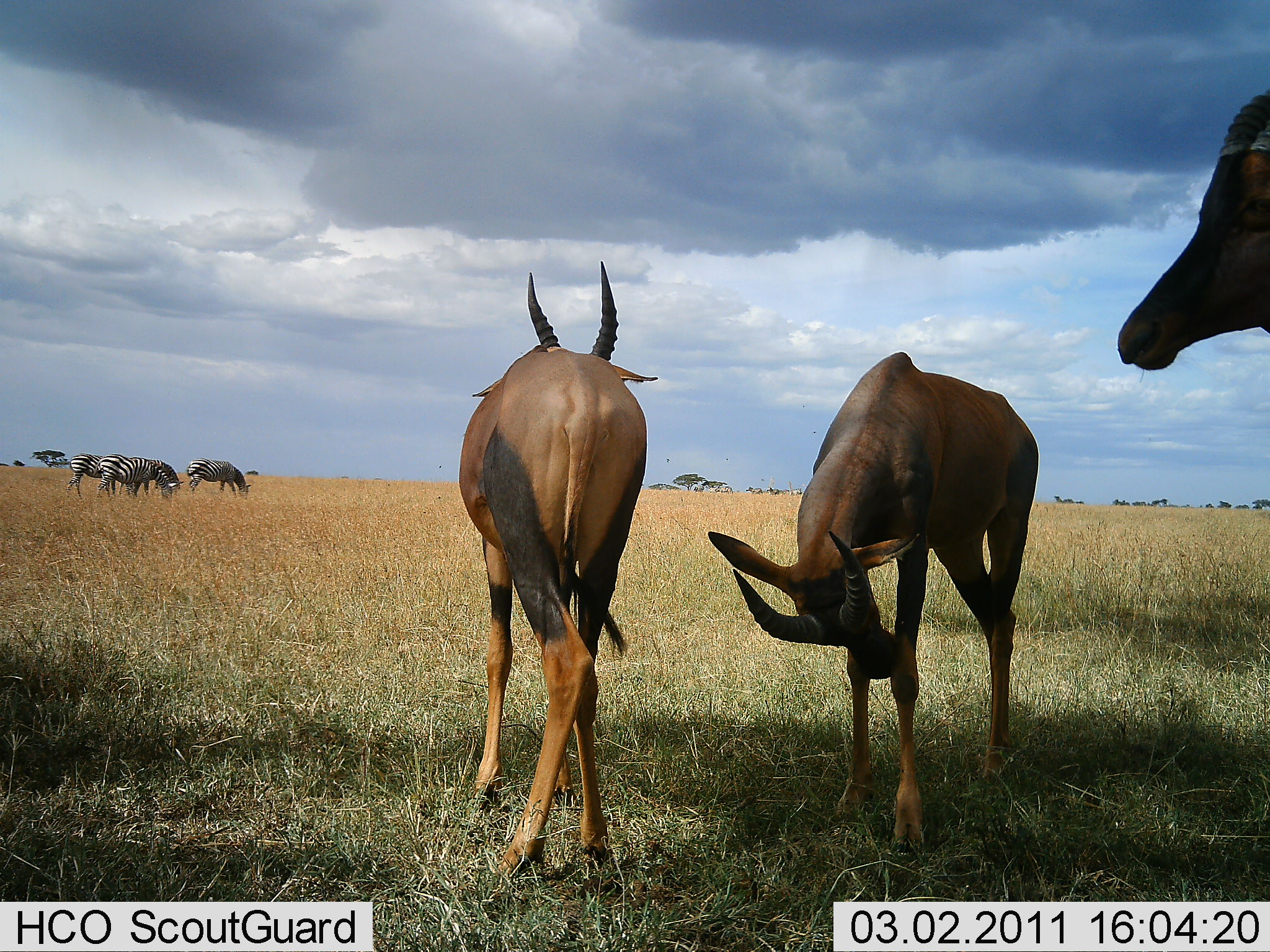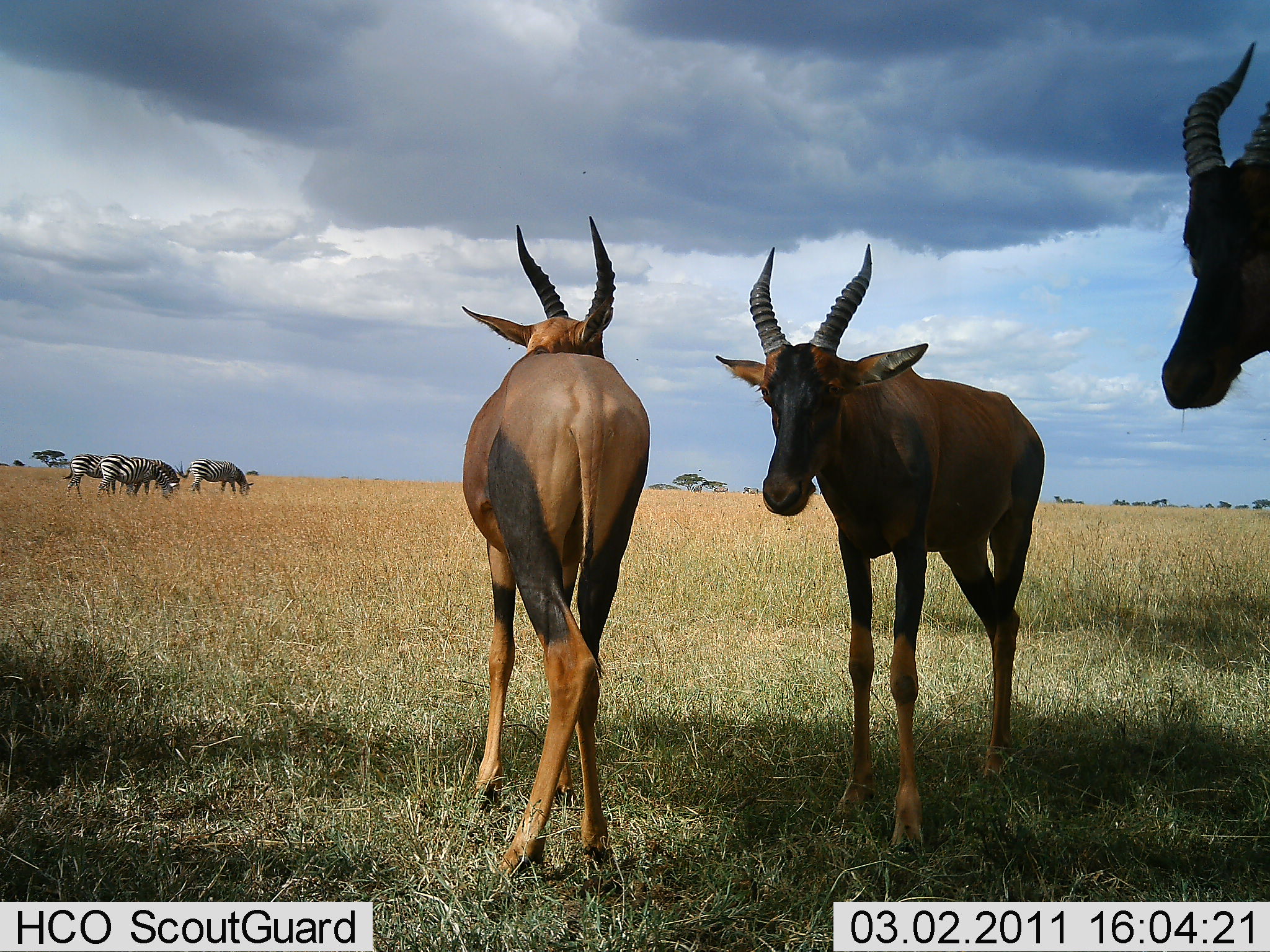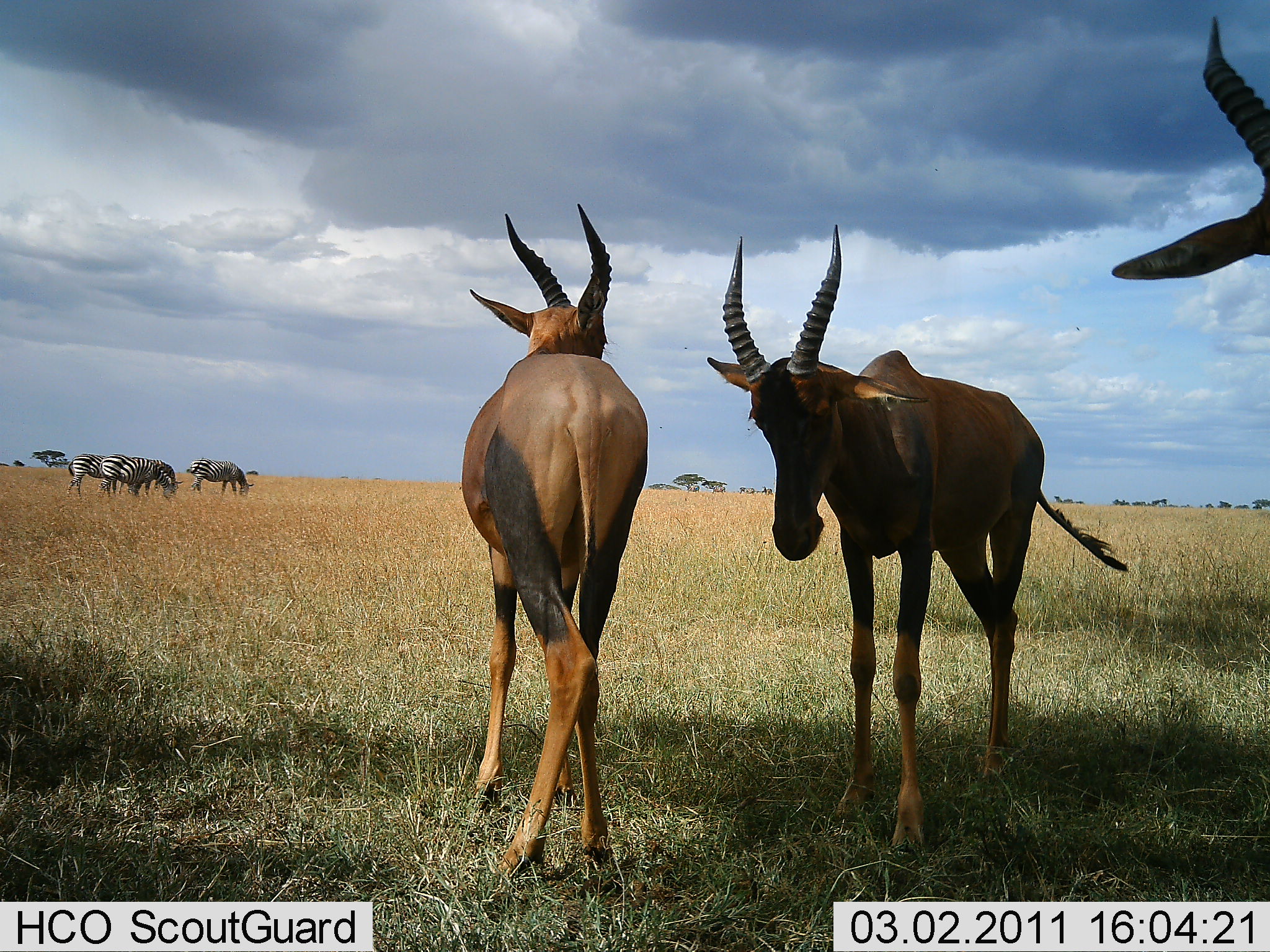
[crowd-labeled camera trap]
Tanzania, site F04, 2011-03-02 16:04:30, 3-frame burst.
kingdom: Animalia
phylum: Chordata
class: Mammalia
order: Artiodactyla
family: Bovidae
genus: Damaliscus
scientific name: Damaliscus lunatus jimela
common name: topi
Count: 3.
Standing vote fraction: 92%.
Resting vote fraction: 0%.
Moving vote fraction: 0%.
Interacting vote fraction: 8%.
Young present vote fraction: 0%.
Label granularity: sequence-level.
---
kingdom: Animalia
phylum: Chordata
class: Mammalia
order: Perissodactyla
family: Equidae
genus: Equus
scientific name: Equus quagga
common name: plains zebra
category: zebra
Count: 4.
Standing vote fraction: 31%.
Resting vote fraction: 0%.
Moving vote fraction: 0%.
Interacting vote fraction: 8%.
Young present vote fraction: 0%.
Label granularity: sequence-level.